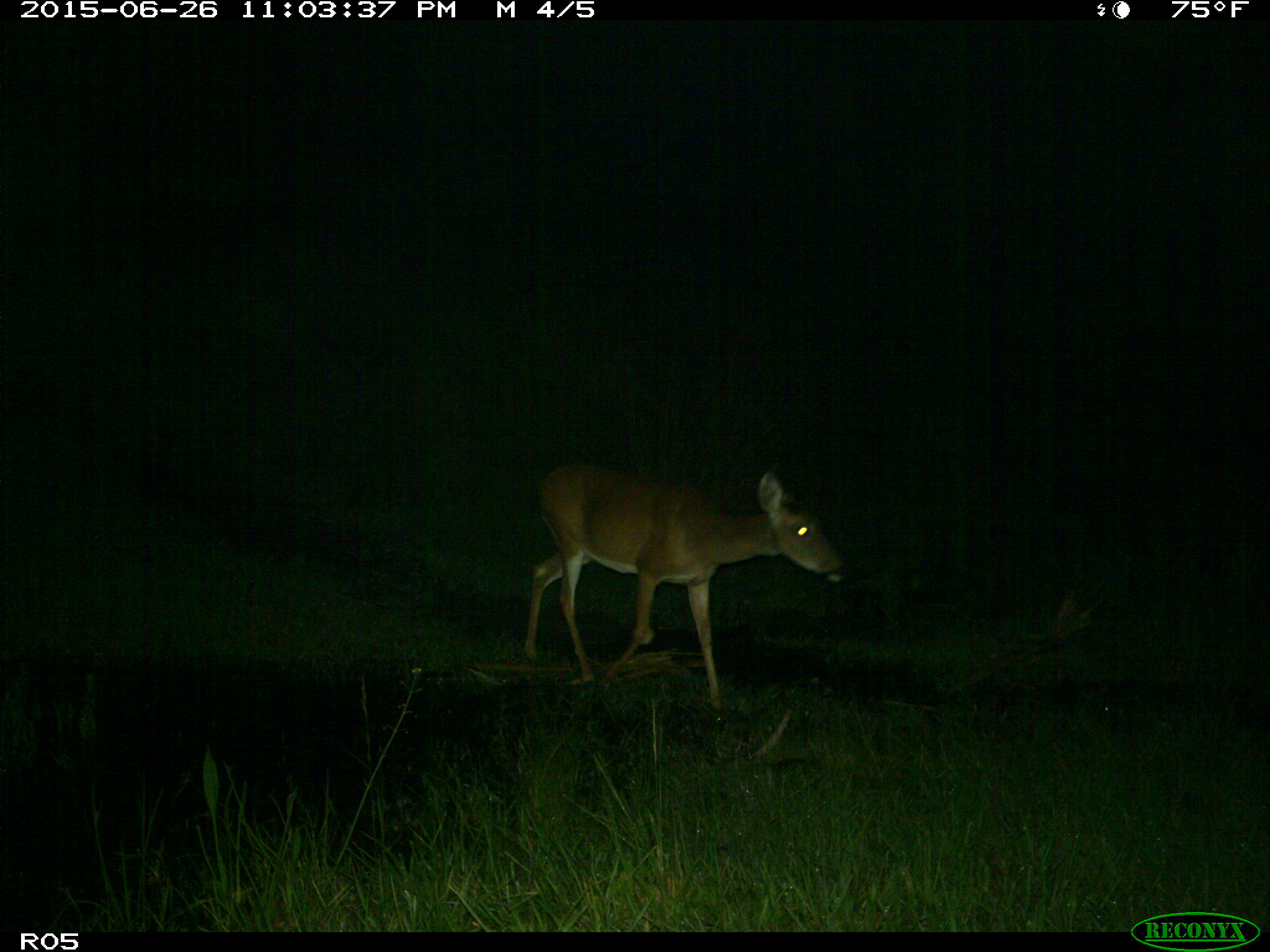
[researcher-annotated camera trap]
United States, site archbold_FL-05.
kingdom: Animalia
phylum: Chordata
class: Mammalia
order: Artiodactyla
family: Cervidae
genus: Odocoileus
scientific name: Odocoileus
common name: deer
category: unidentified deer